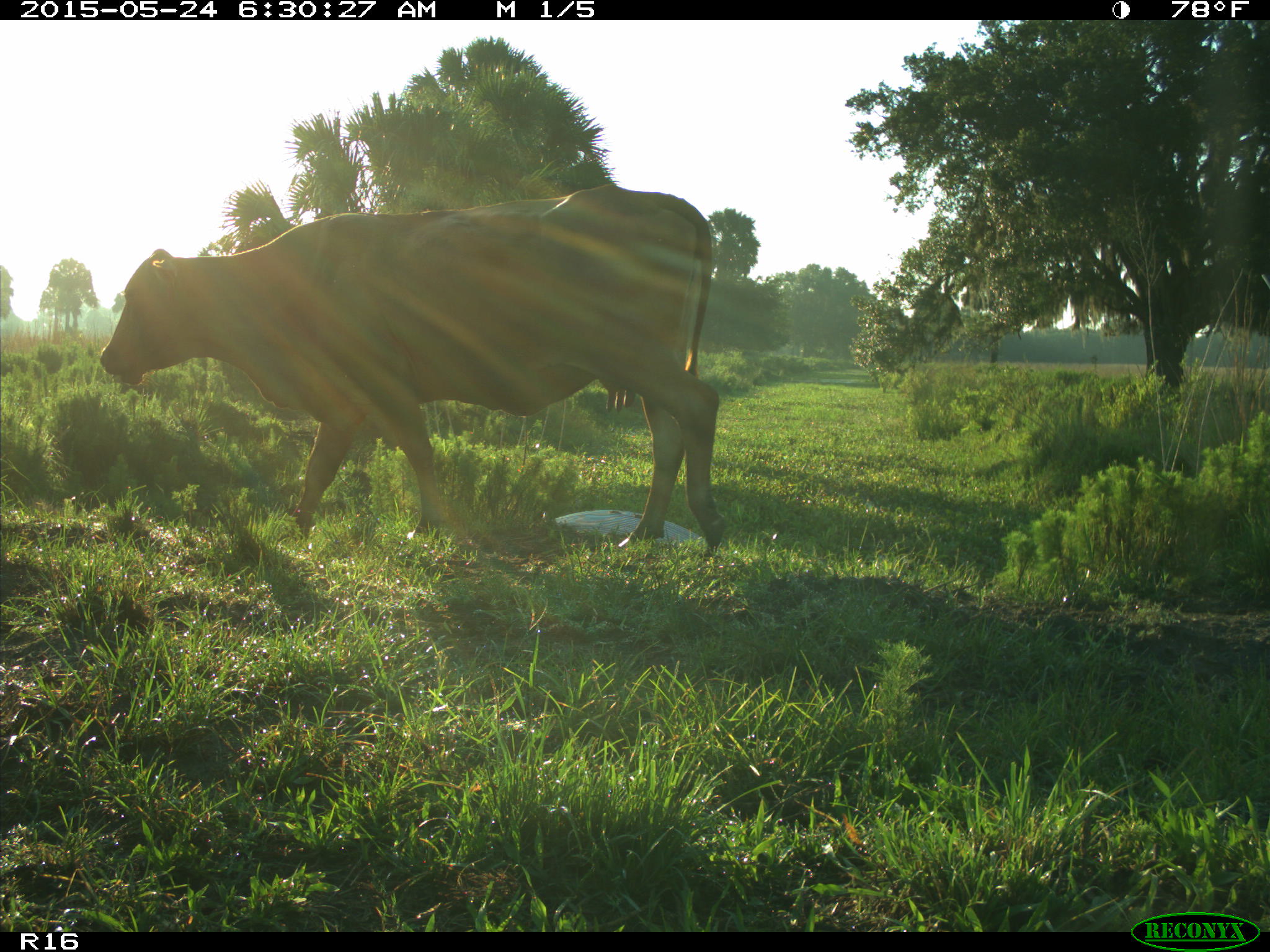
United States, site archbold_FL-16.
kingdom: Animalia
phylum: Chordata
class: Mammalia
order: Artiodactyla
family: Bovidae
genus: Bos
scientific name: Bos taurus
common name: domestic cow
Bos taurus (domestic cow).